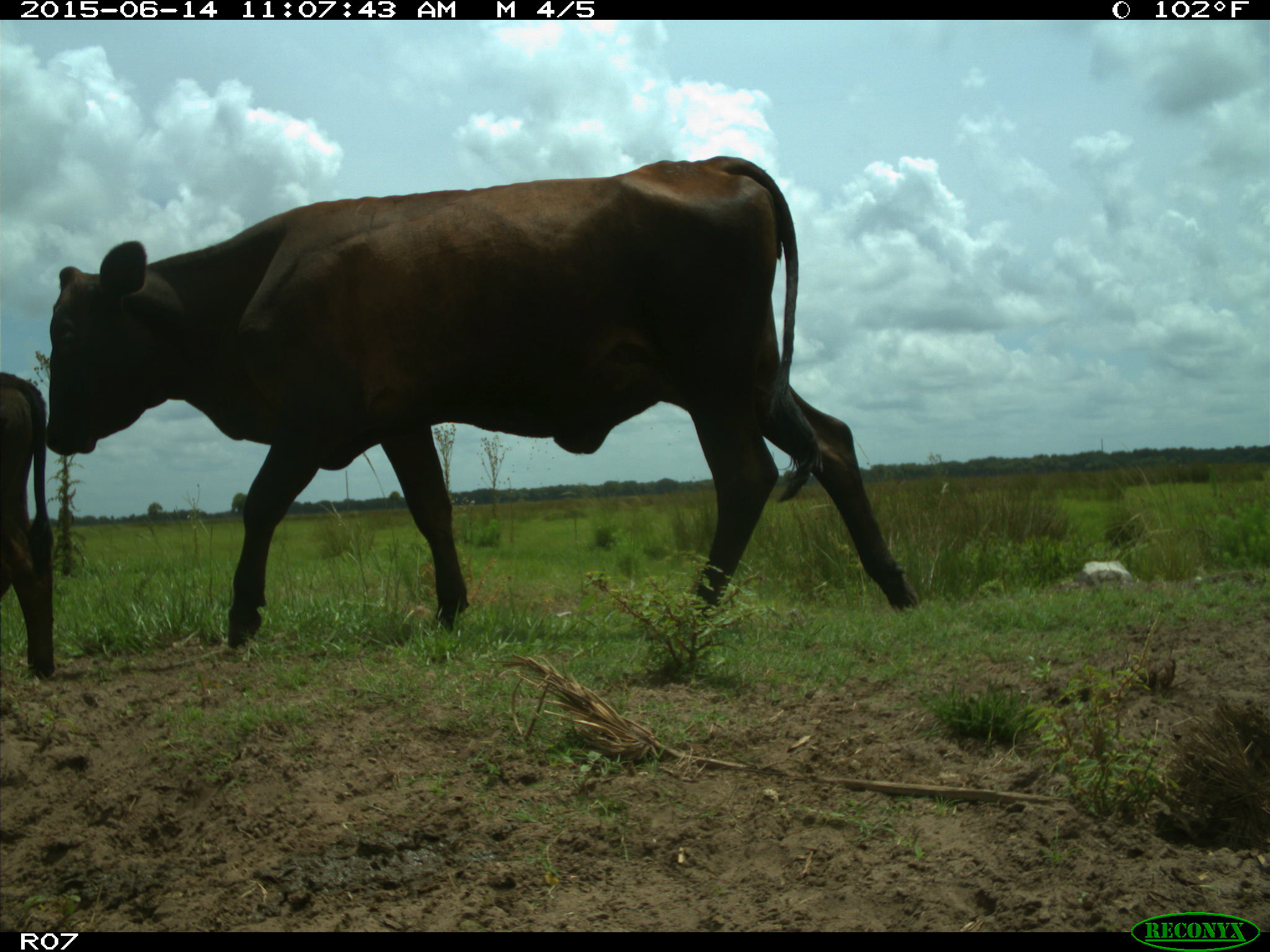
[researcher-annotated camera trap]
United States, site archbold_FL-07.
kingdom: Animalia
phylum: Chordata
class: Mammalia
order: Artiodactyla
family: Bovidae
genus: Bos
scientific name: Bos taurus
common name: domestic cow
Bos taurus (domestic cow).